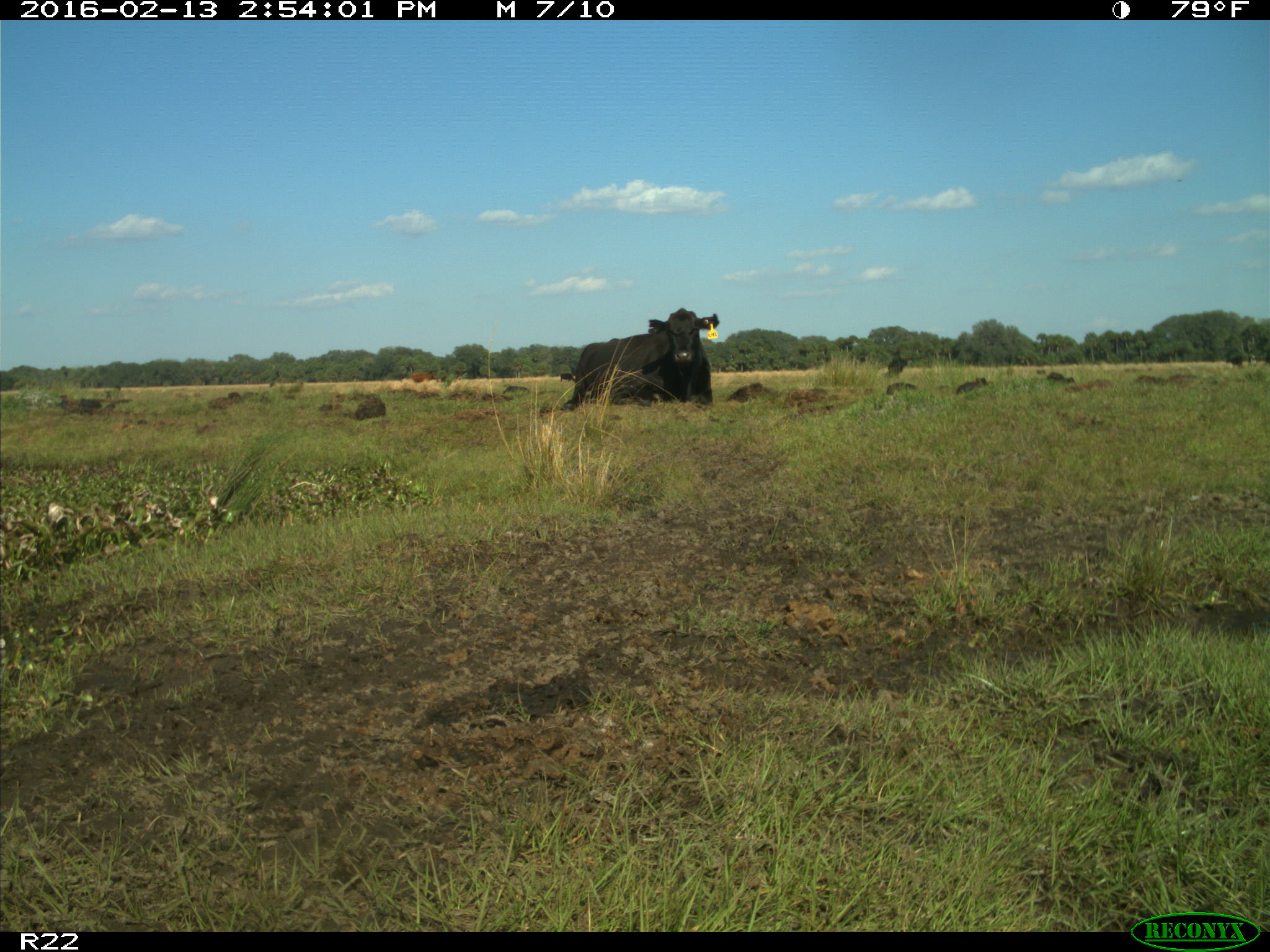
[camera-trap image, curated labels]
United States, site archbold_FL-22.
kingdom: Animalia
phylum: Chordata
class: Mammalia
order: Artiodactyla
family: Bovidae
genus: Bos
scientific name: Bos taurus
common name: domestic cow